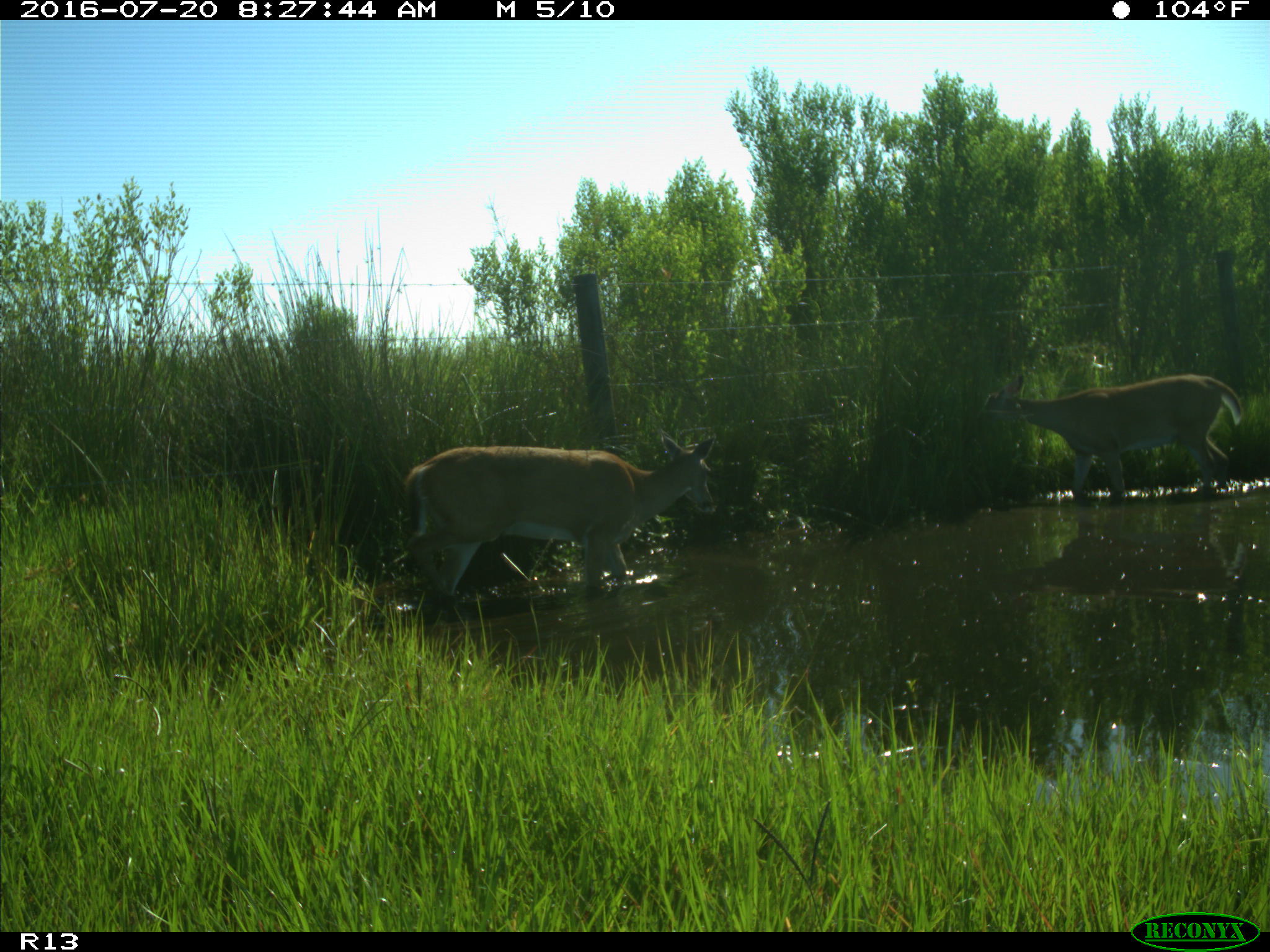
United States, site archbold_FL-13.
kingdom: Animalia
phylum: Chordata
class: Mammalia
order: Artiodactyla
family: Cervidae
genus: Odocoileus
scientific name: Odocoileus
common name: deer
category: unidentified deer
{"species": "unidentified deer (deer) (Odocoileus)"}